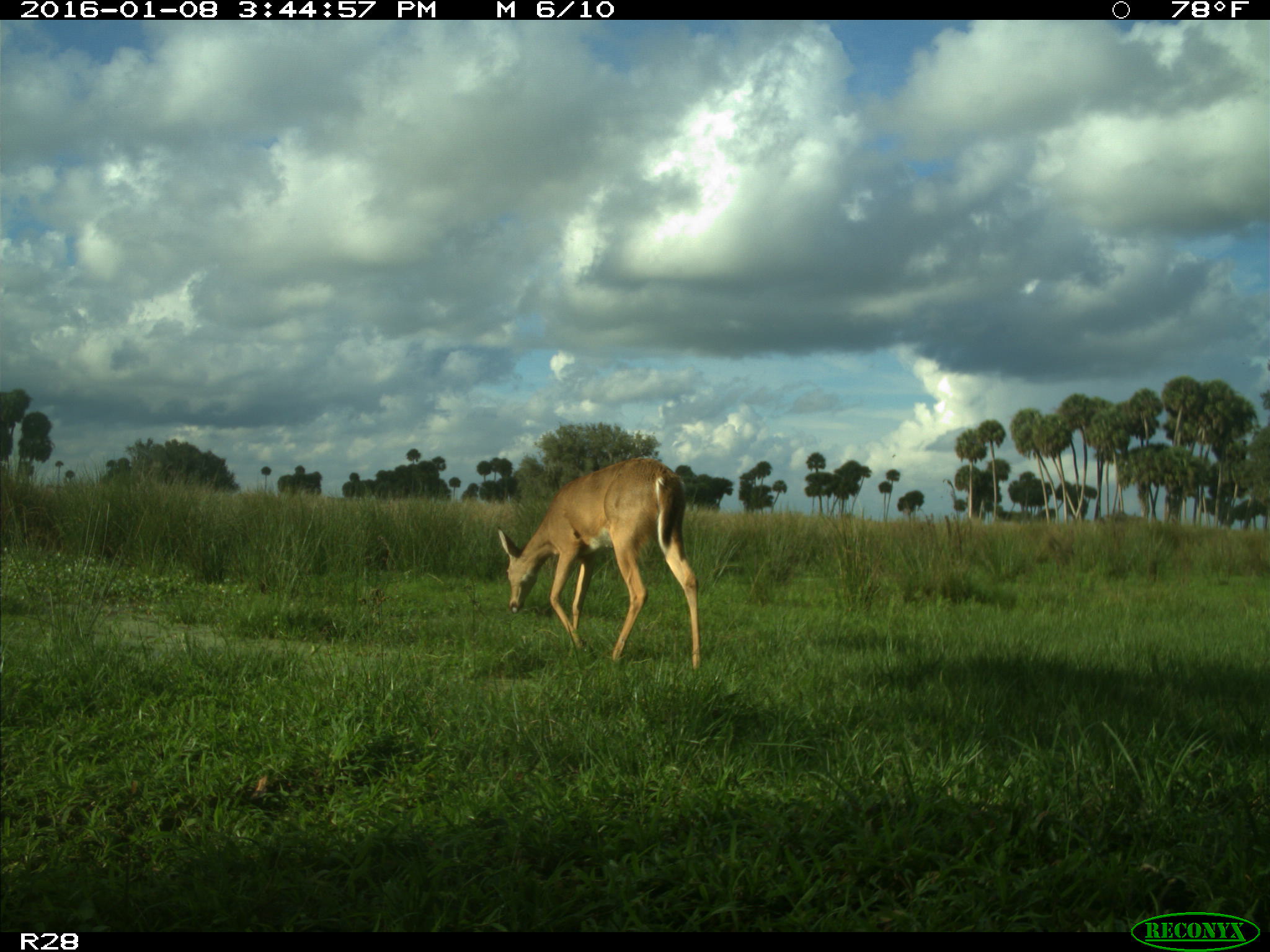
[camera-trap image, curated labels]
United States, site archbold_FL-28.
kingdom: Animalia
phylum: Chordata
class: Mammalia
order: Artiodactyla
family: Cervidae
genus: Odocoileus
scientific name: Odocoileus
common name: deer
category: unidentified deer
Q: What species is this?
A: Unidentified deer (deer) (Odocoileus).